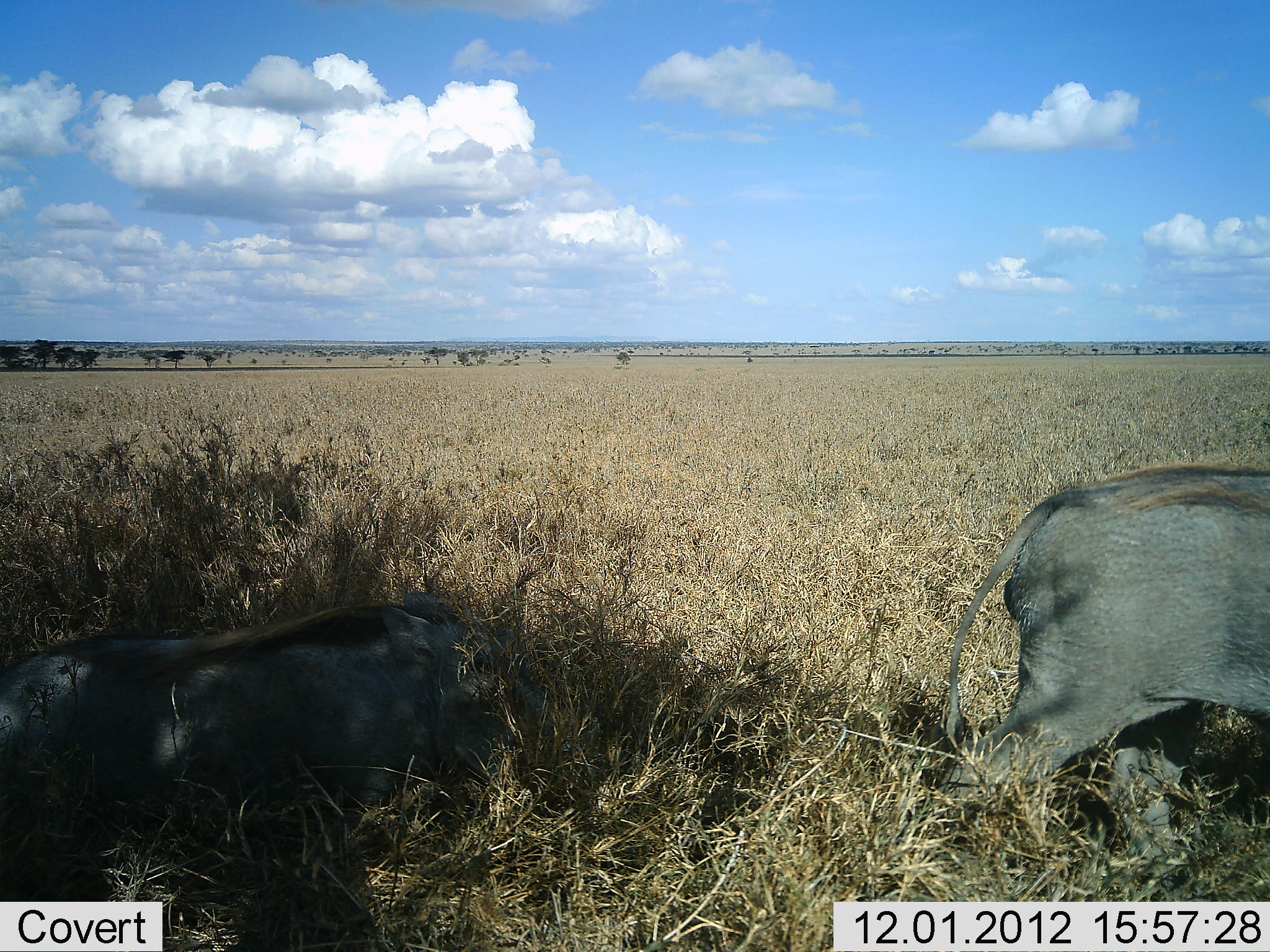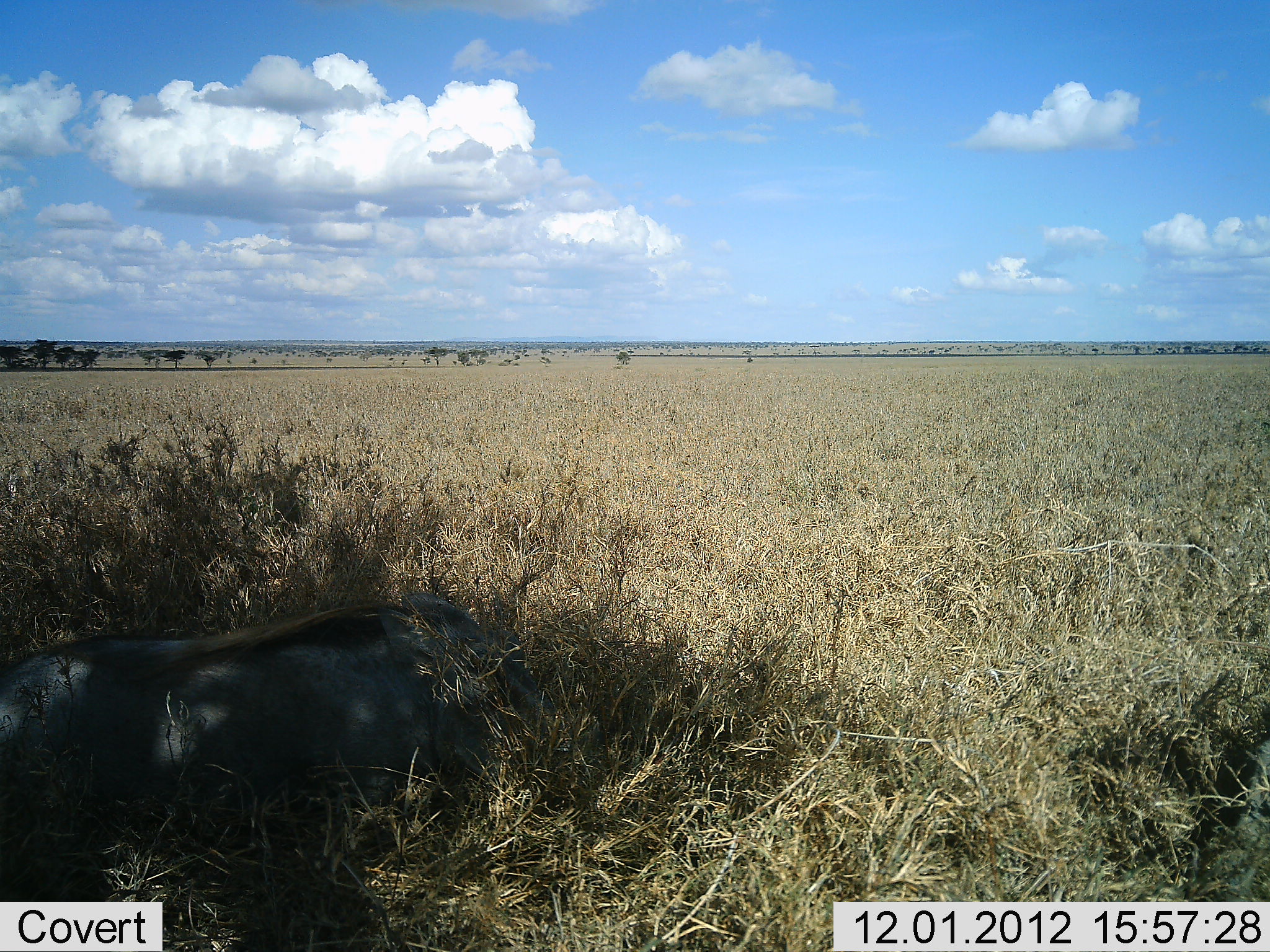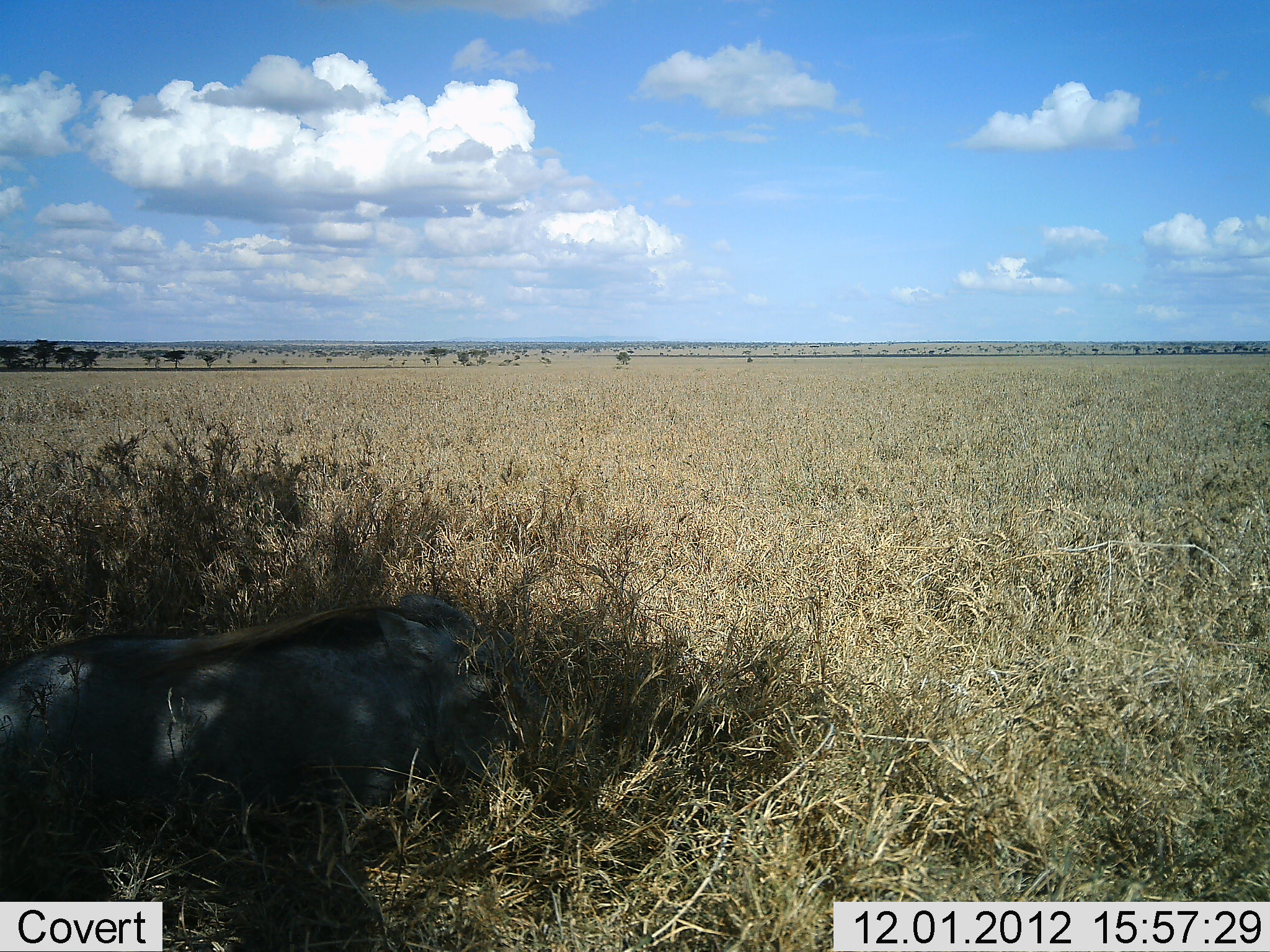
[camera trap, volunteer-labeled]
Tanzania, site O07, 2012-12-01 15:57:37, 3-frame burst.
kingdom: Animalia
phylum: Chordata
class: Mammalia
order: Artiodactyla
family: Suidae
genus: Phacochoerus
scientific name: Phacochoerus africanus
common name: warthog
Warthog (Phacochoerus africanus), count 2. Behavior (volunteer vote fractions): standing 40%, resting 50%, moving 70%, interacting 0%. Young present (vote fraction): 10%. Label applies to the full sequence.